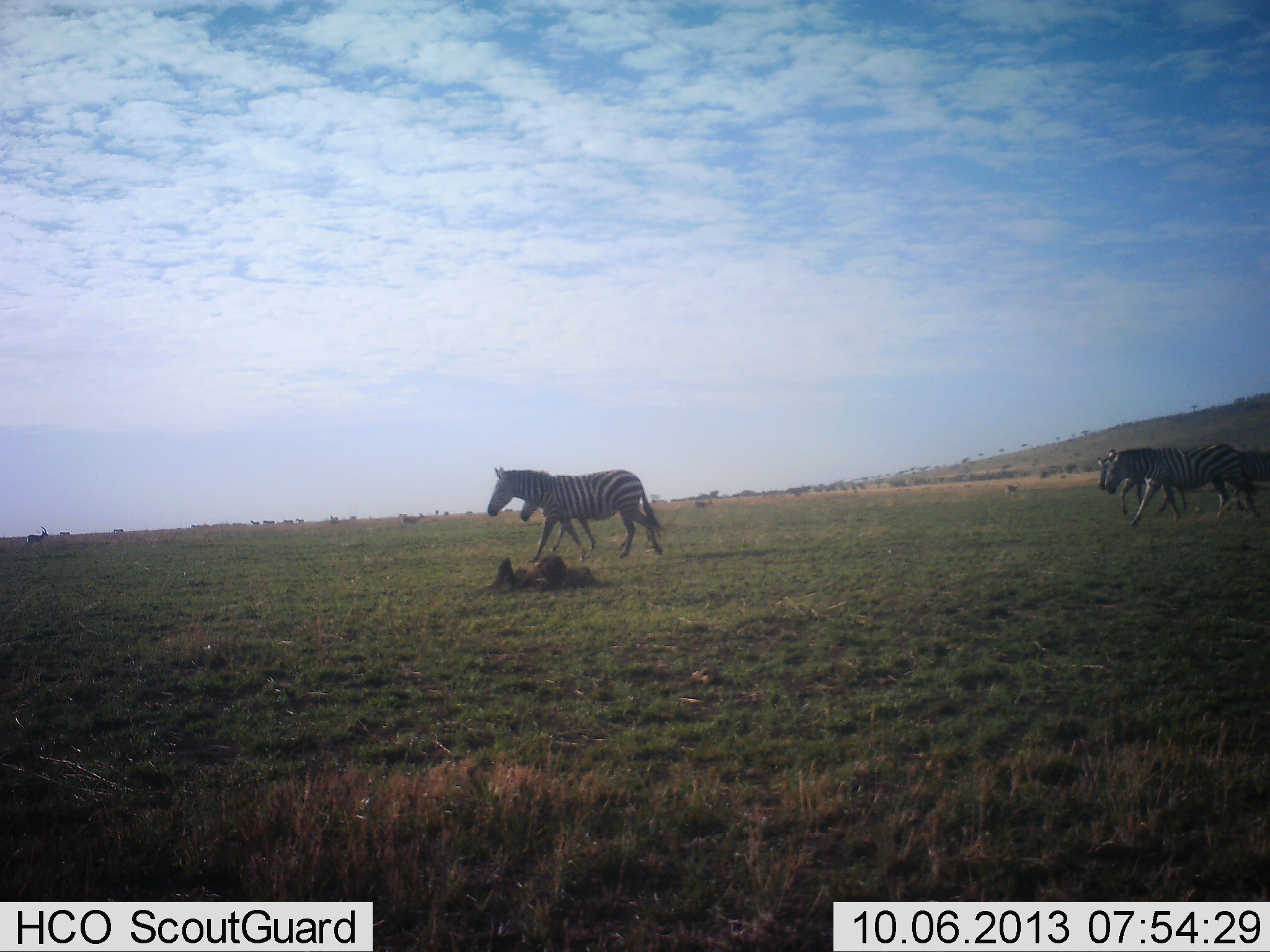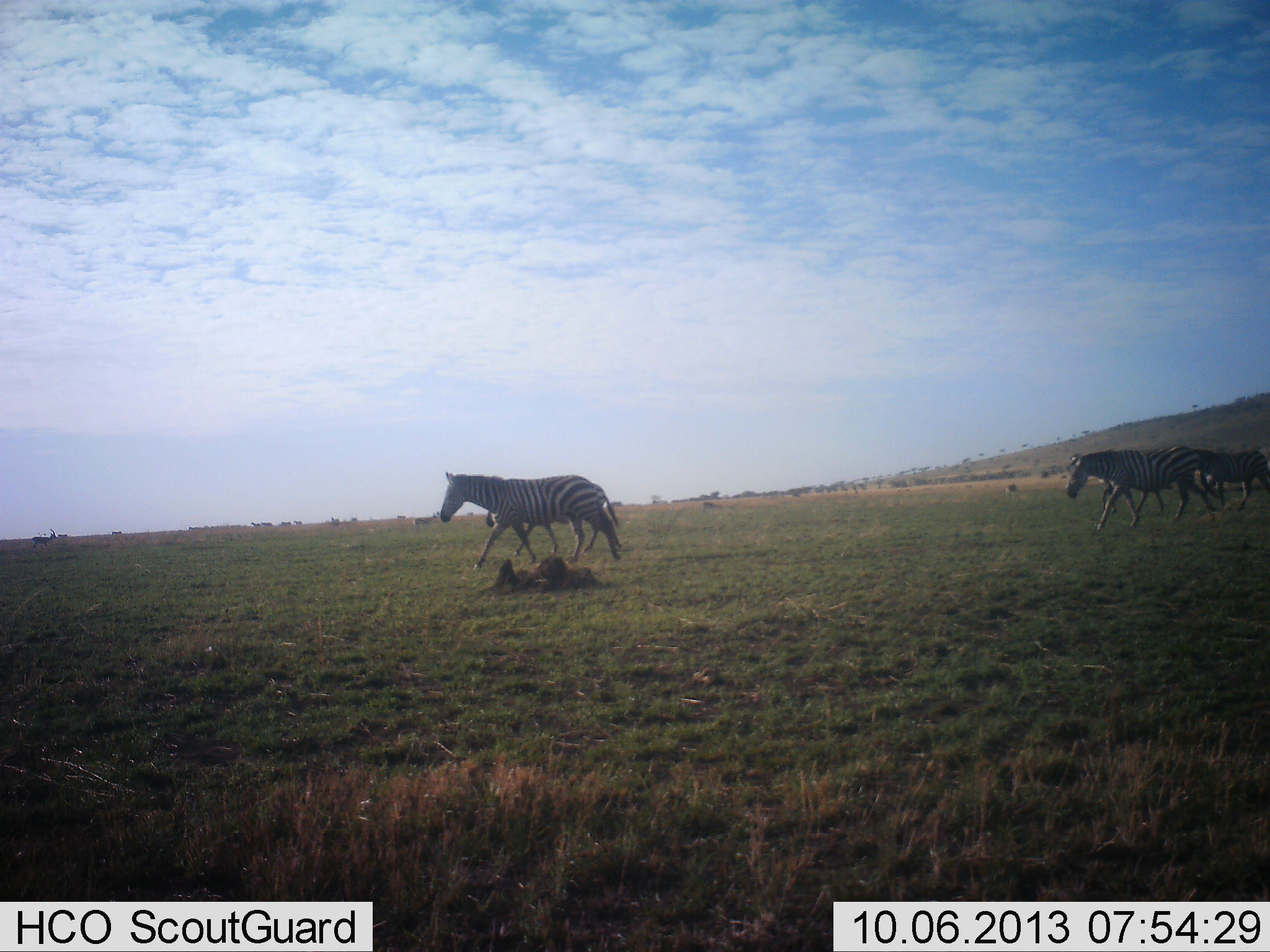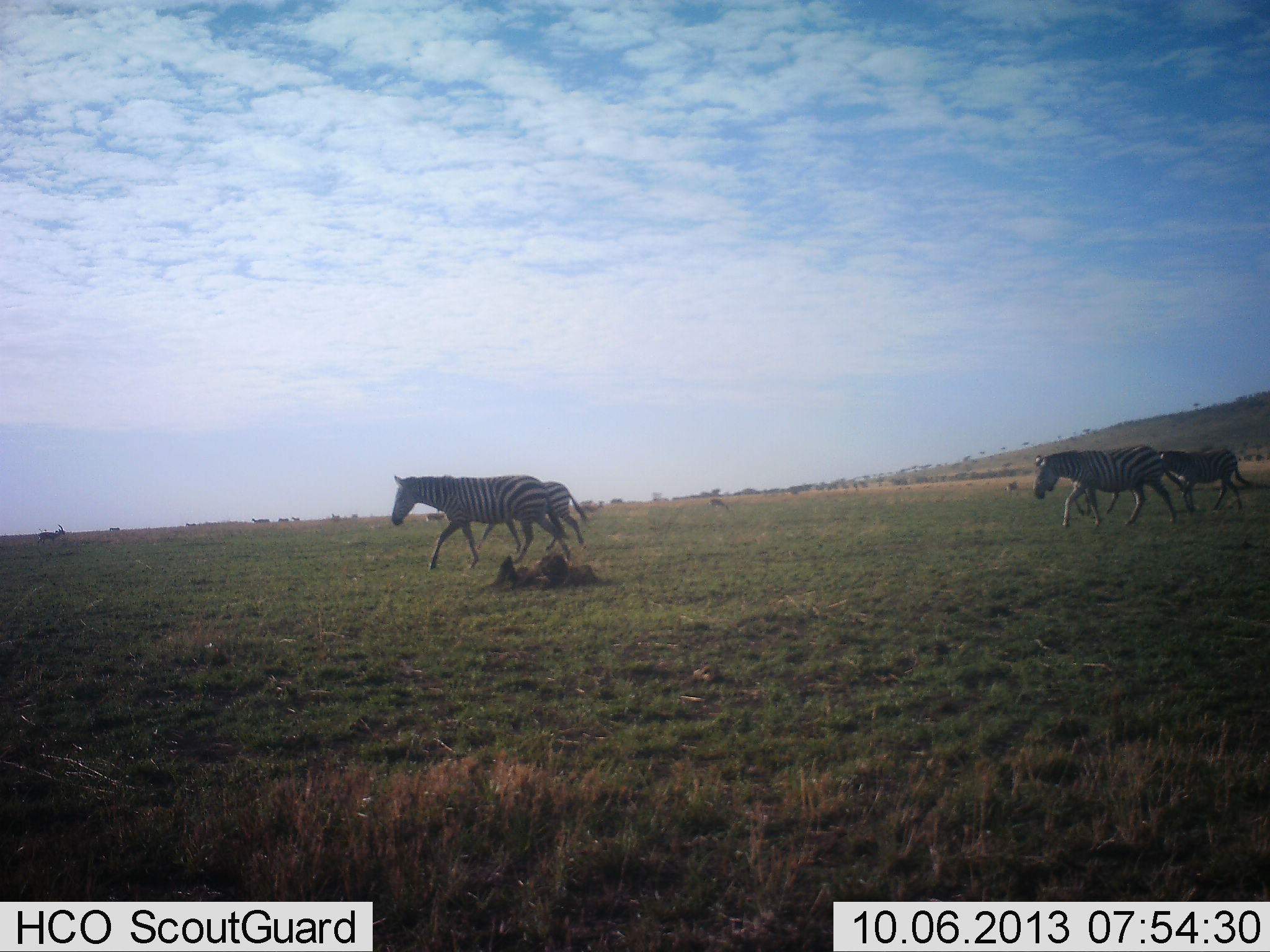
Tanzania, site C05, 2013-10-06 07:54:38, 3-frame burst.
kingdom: Animalia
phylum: Chordata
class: Mammalia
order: Perissodactyla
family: Equidae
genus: Equus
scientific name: Equus quagga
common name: plains zebra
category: zebra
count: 5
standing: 0%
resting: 0%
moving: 100%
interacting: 0%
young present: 31%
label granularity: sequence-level